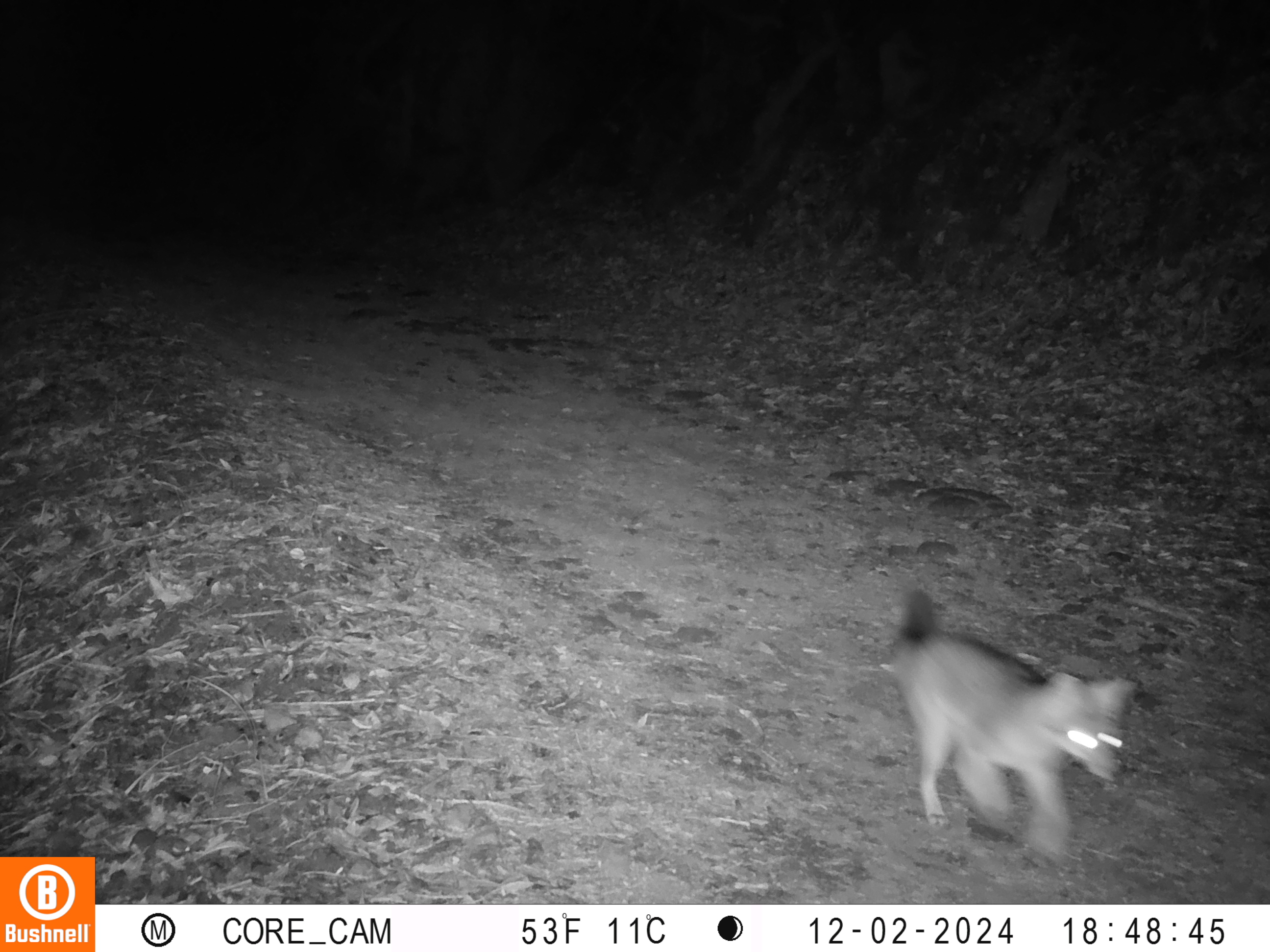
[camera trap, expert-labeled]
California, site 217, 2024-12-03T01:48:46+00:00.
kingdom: Animalia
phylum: Chordata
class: Mammalia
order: Carnivora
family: Canidae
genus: Urocyon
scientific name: Urocyon cinereoargenteus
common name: gray fox